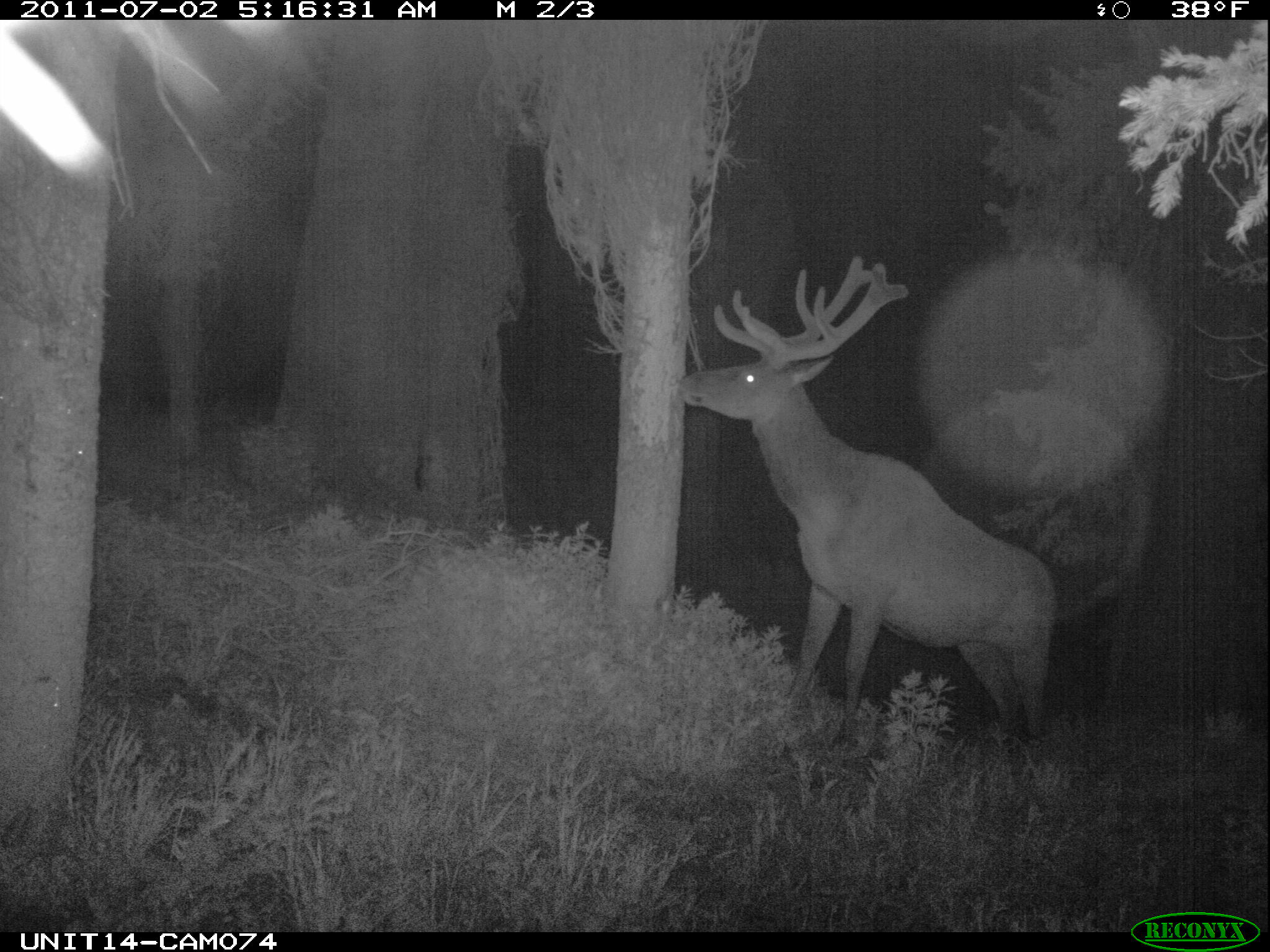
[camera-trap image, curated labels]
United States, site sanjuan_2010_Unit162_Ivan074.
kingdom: Animalia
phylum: Chordata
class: Mammalia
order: Artiodactyla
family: Cervidae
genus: Cervus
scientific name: Cervus elaphus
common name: red deer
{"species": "Cervus elaphus (red deer)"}